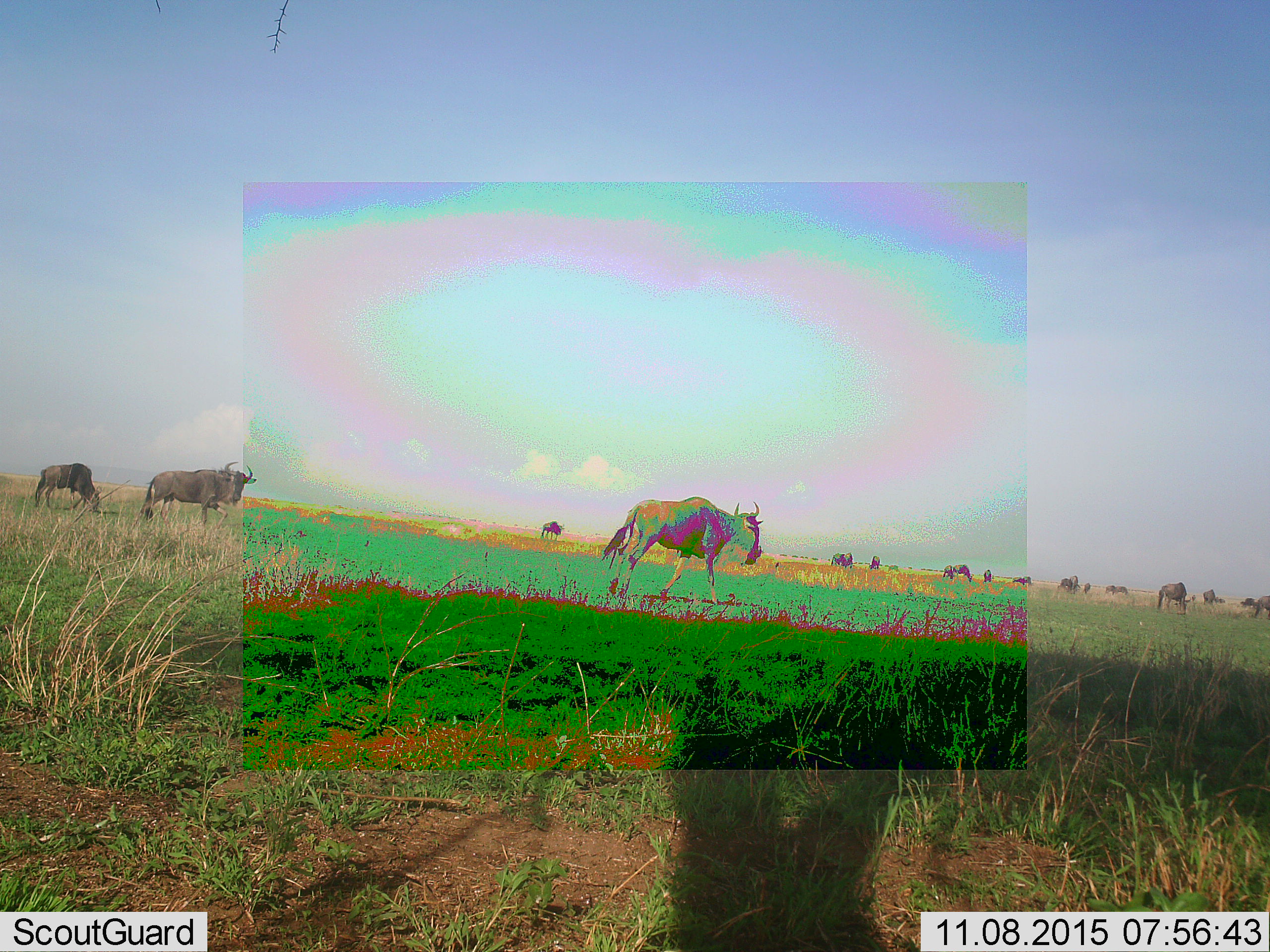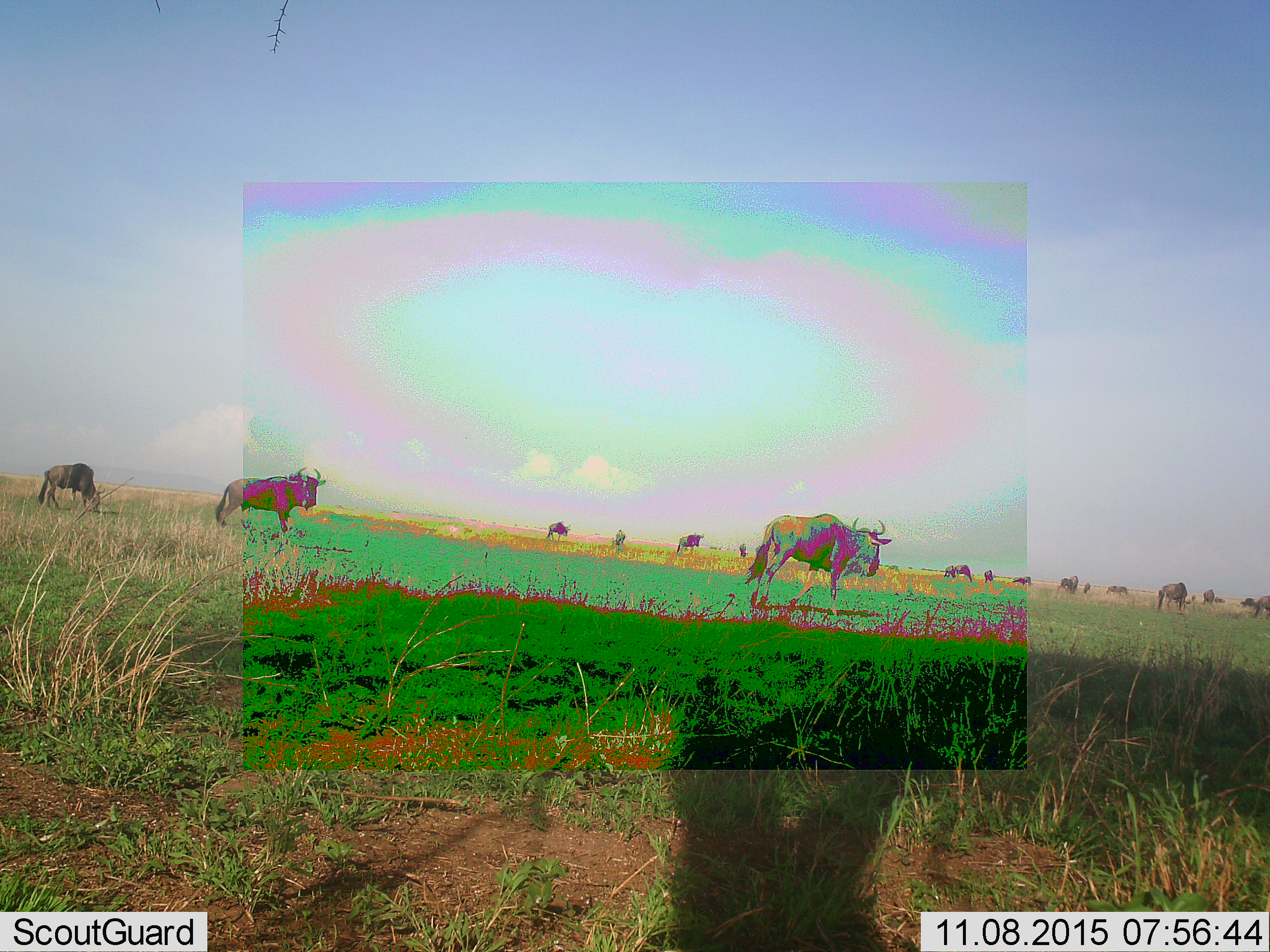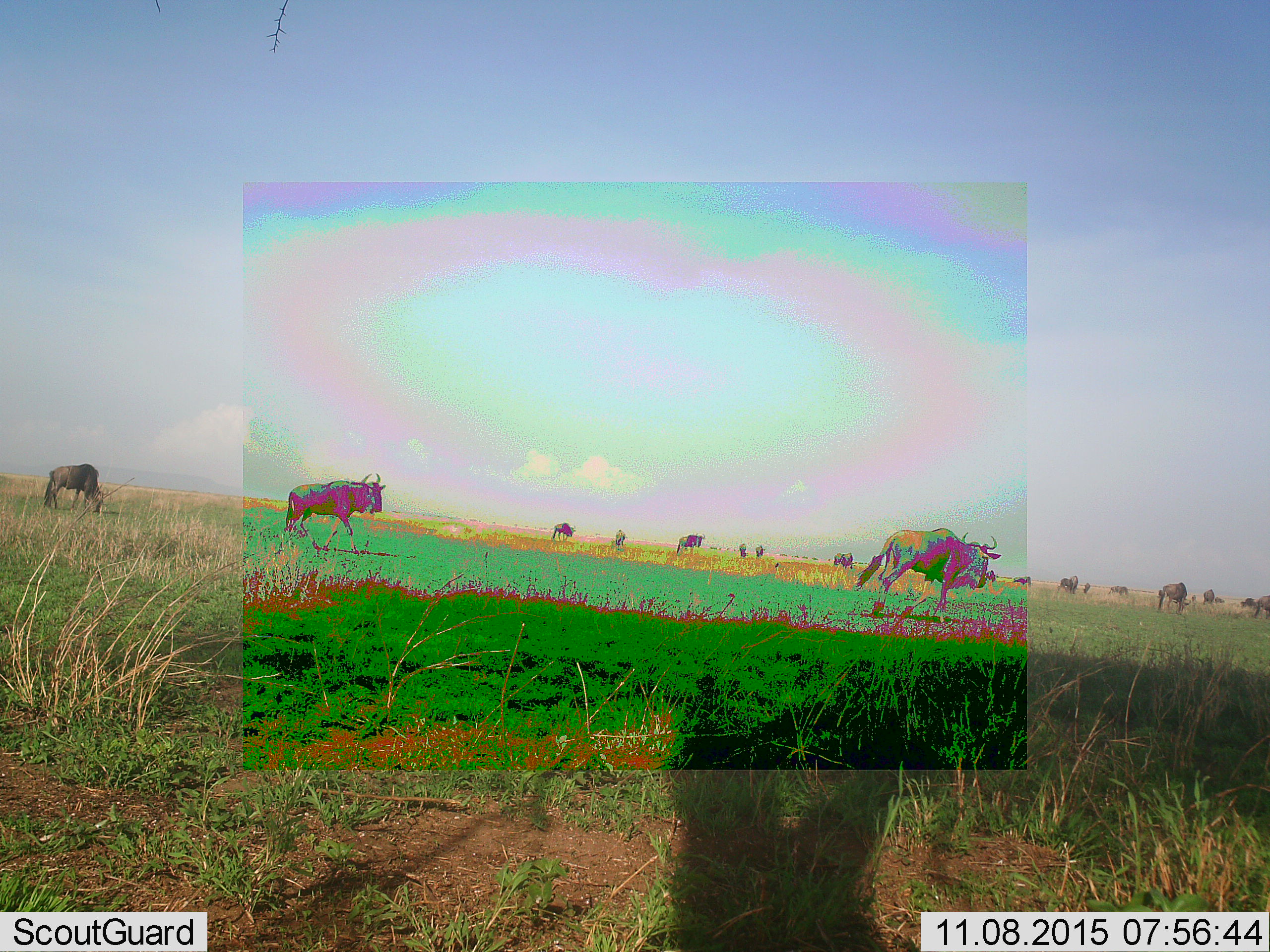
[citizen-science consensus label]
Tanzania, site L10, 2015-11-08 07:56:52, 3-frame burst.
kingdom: Animalia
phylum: Chordata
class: Mammalia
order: Artiodactyla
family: Bovidae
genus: Connochaetes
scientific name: Connochaetes taurinus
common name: blue wildebeest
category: wildebeest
Wildebeest (blue wildebeest) (Connochaetes taurinus), count 11-50. Behavior (volunteer vote fractions): standing 17%, resting 0%, moving 83%, interacting 0%. Young present (vote fraction): 17%. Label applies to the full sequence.